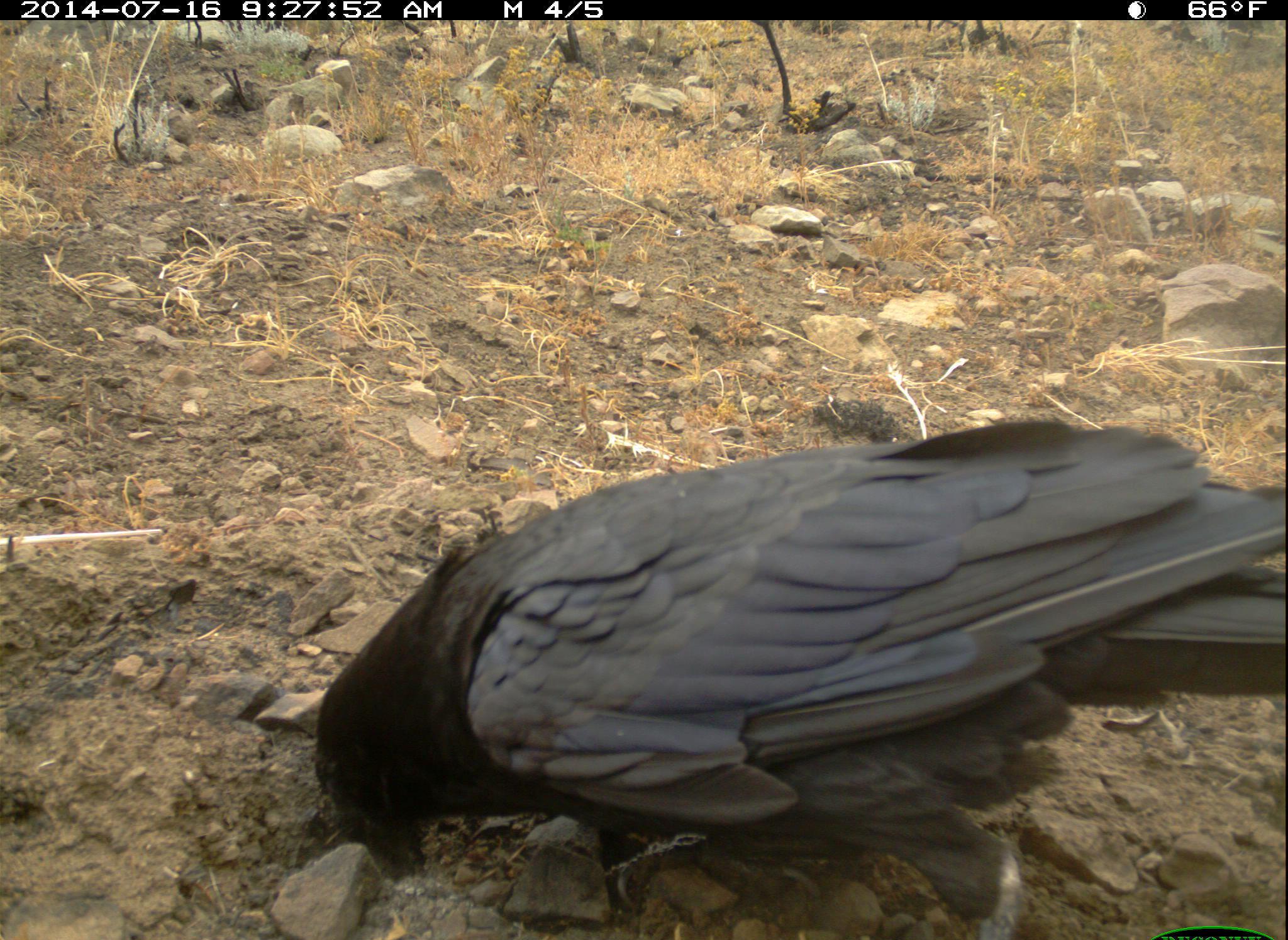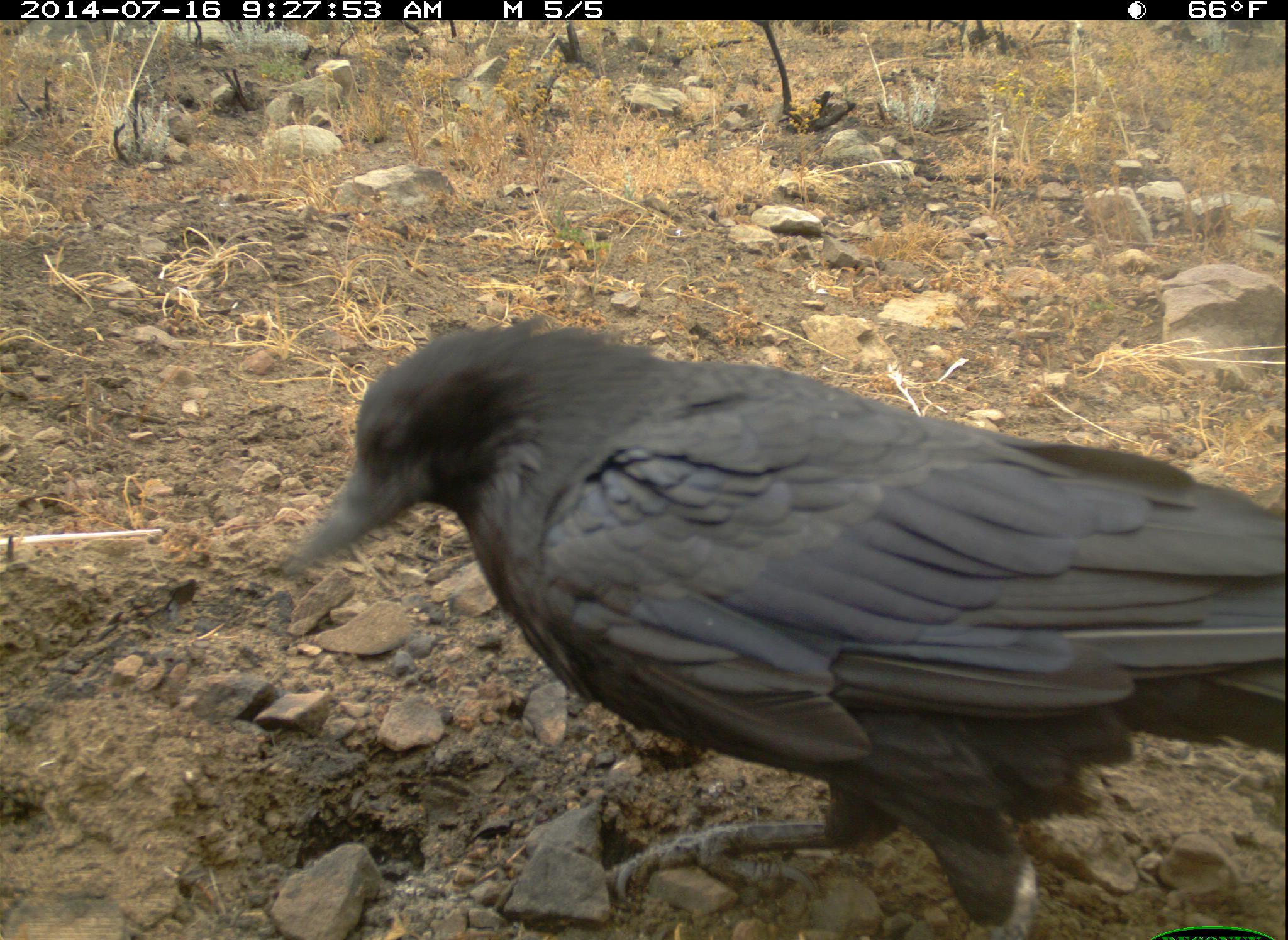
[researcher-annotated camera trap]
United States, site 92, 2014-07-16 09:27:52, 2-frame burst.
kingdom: Animalia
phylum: Chordata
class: Aves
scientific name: Aves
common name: bird